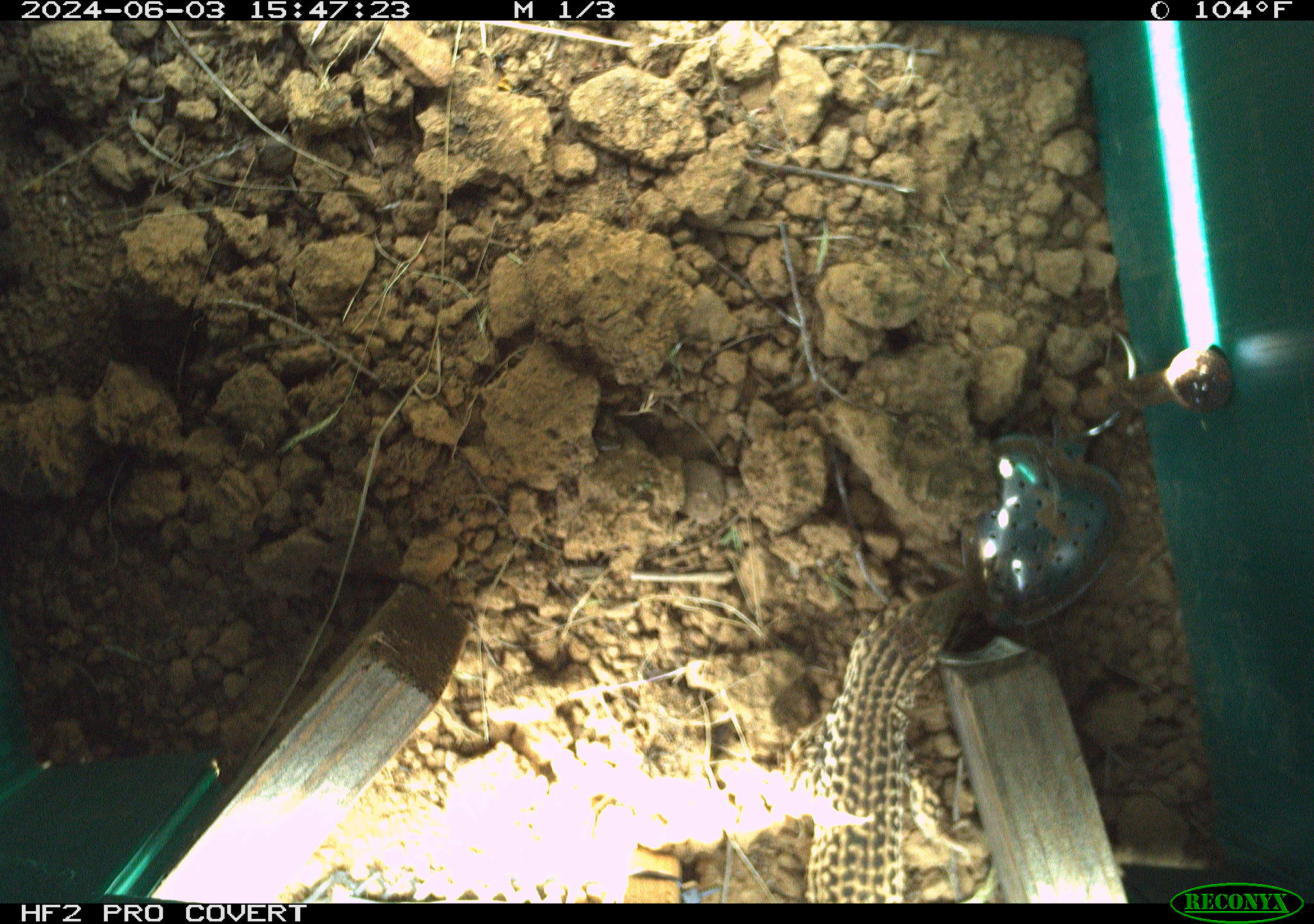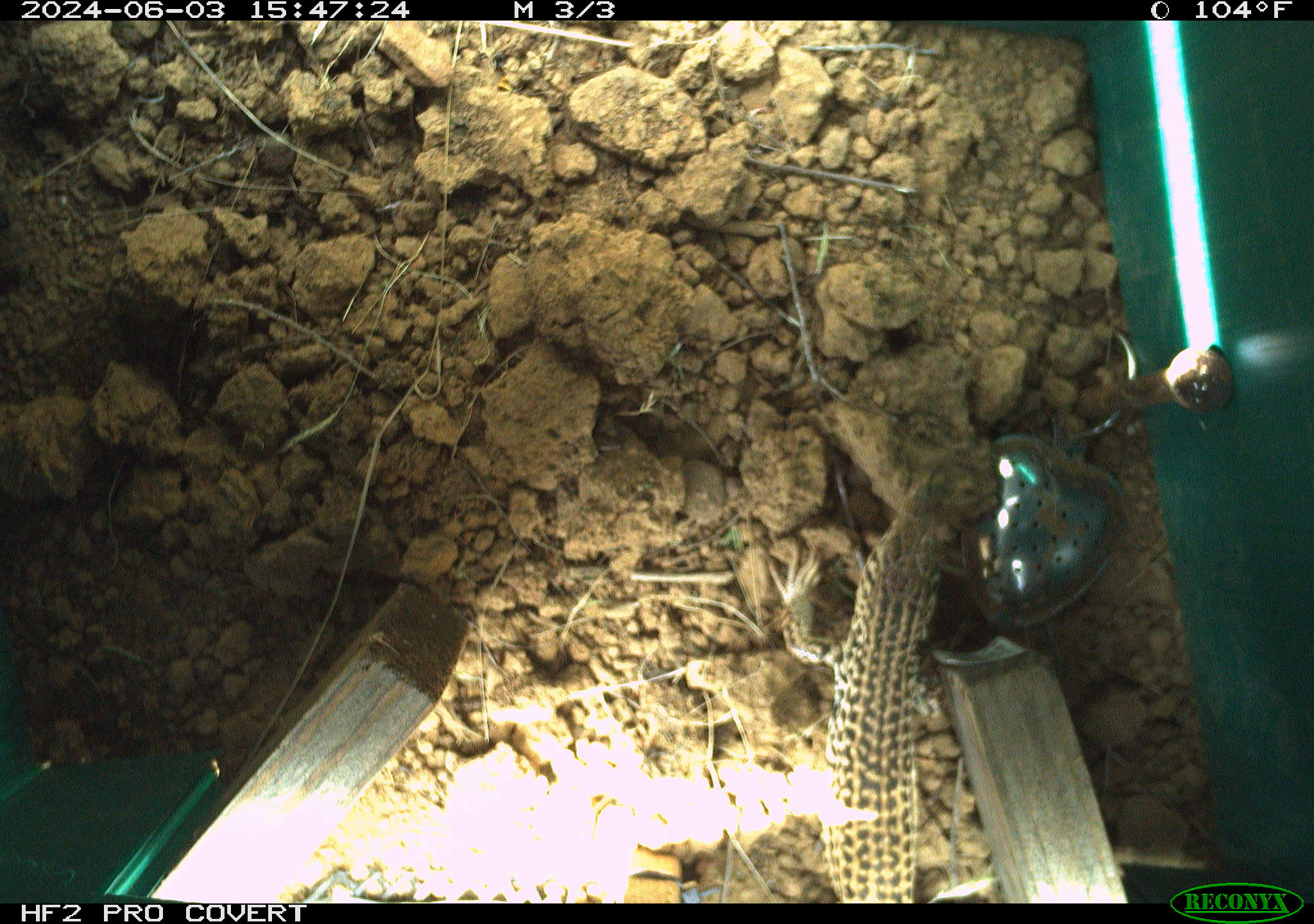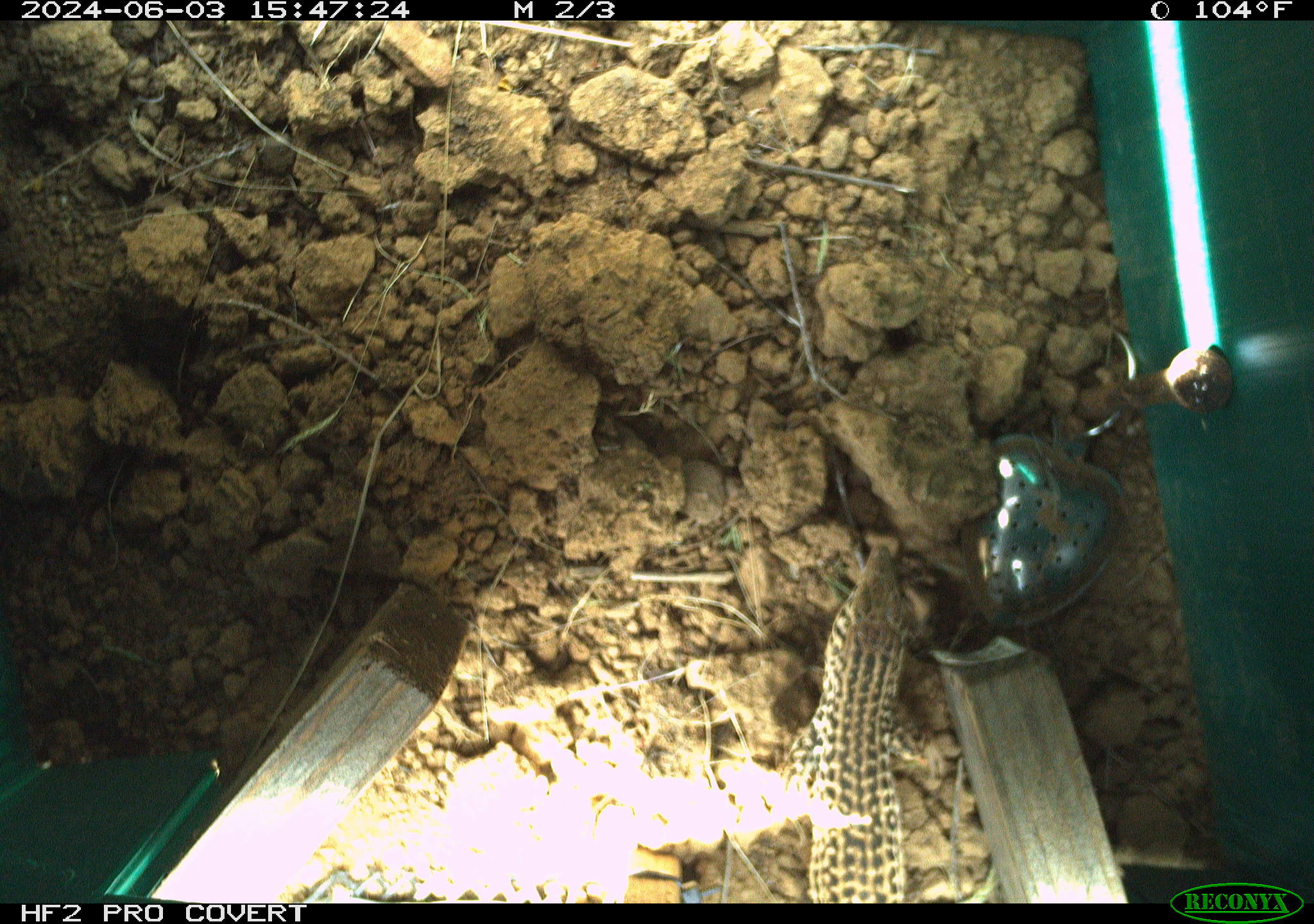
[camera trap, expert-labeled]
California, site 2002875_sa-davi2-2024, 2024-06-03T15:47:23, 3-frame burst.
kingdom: Animalia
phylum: Chordata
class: Reptilia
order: Squamata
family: Teiidae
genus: Aspidoscelis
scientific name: Aspidoscelis tigris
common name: western whiptail